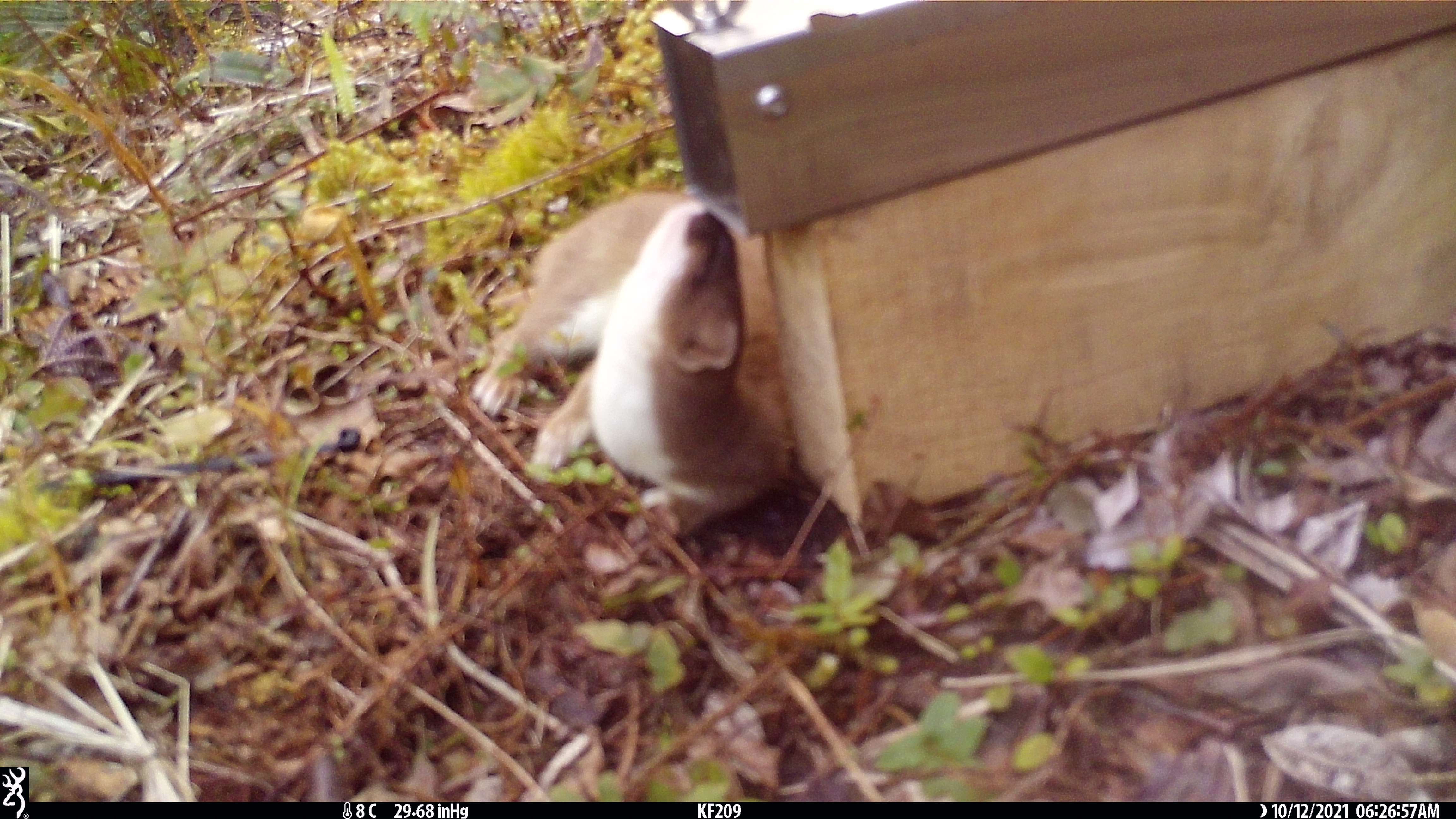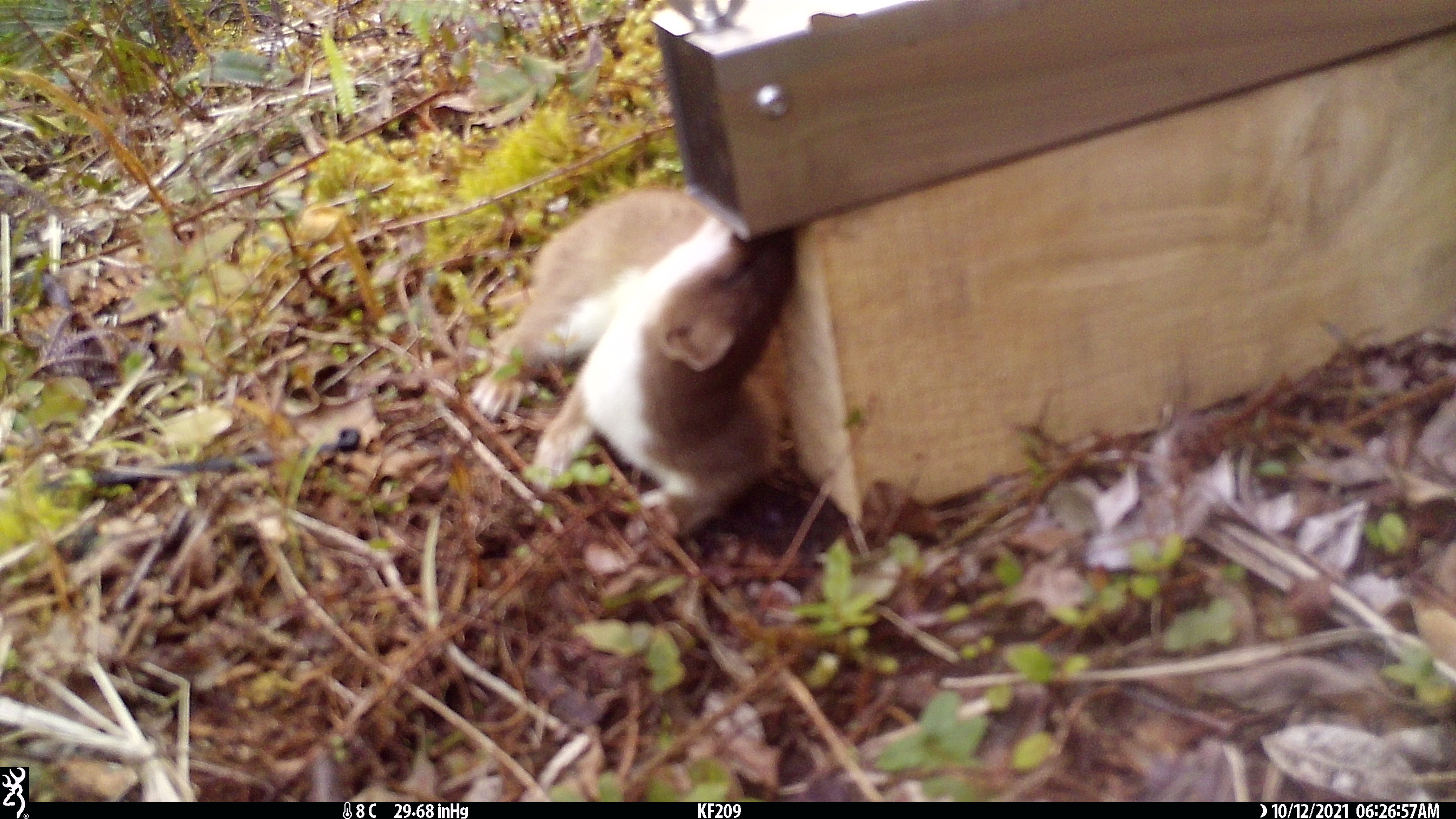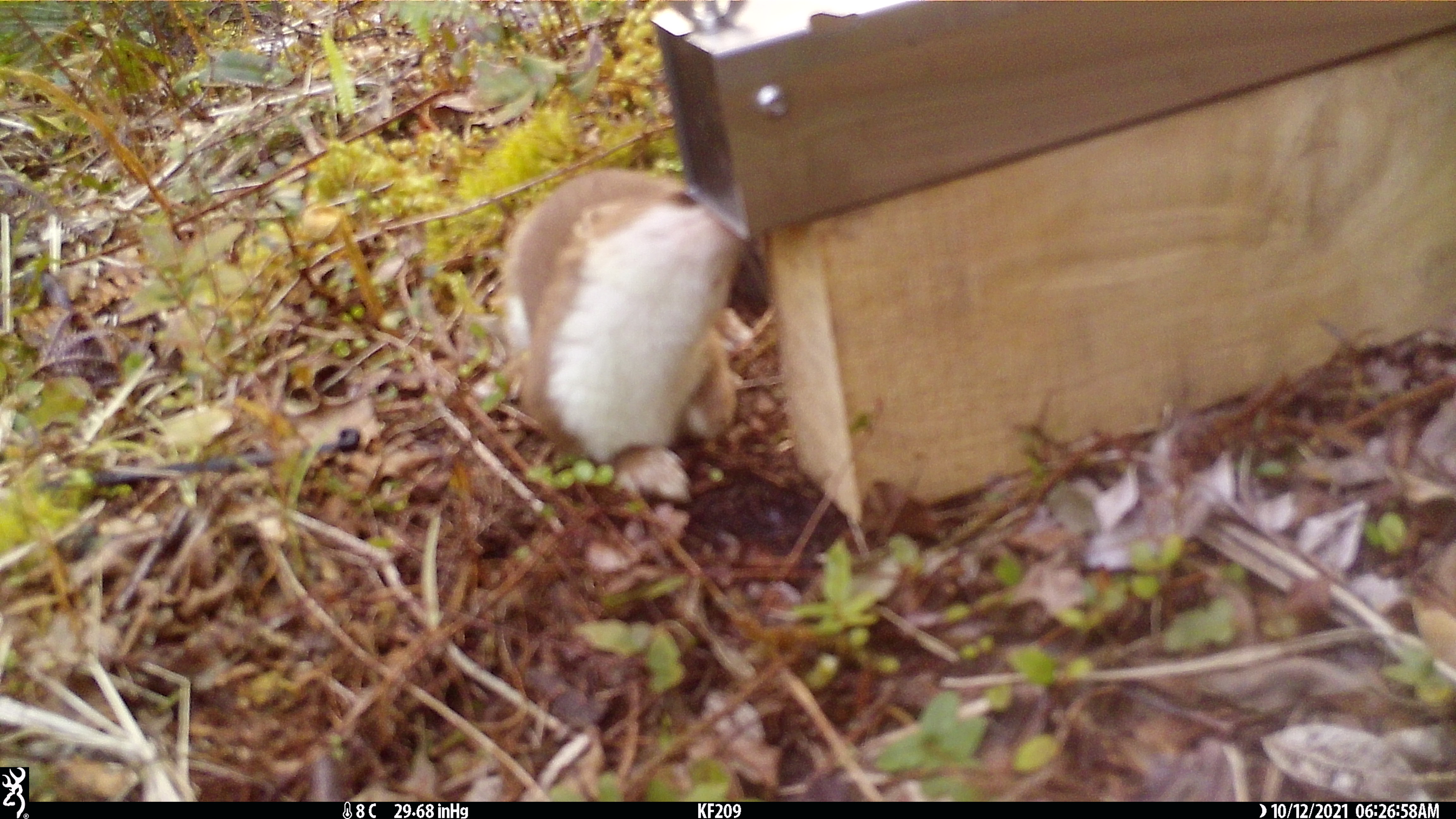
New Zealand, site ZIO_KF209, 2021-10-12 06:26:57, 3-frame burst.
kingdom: Animalia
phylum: Chordata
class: Mammalia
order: Carnivora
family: Mustelidae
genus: Mustela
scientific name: Mustela erminea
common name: stoat